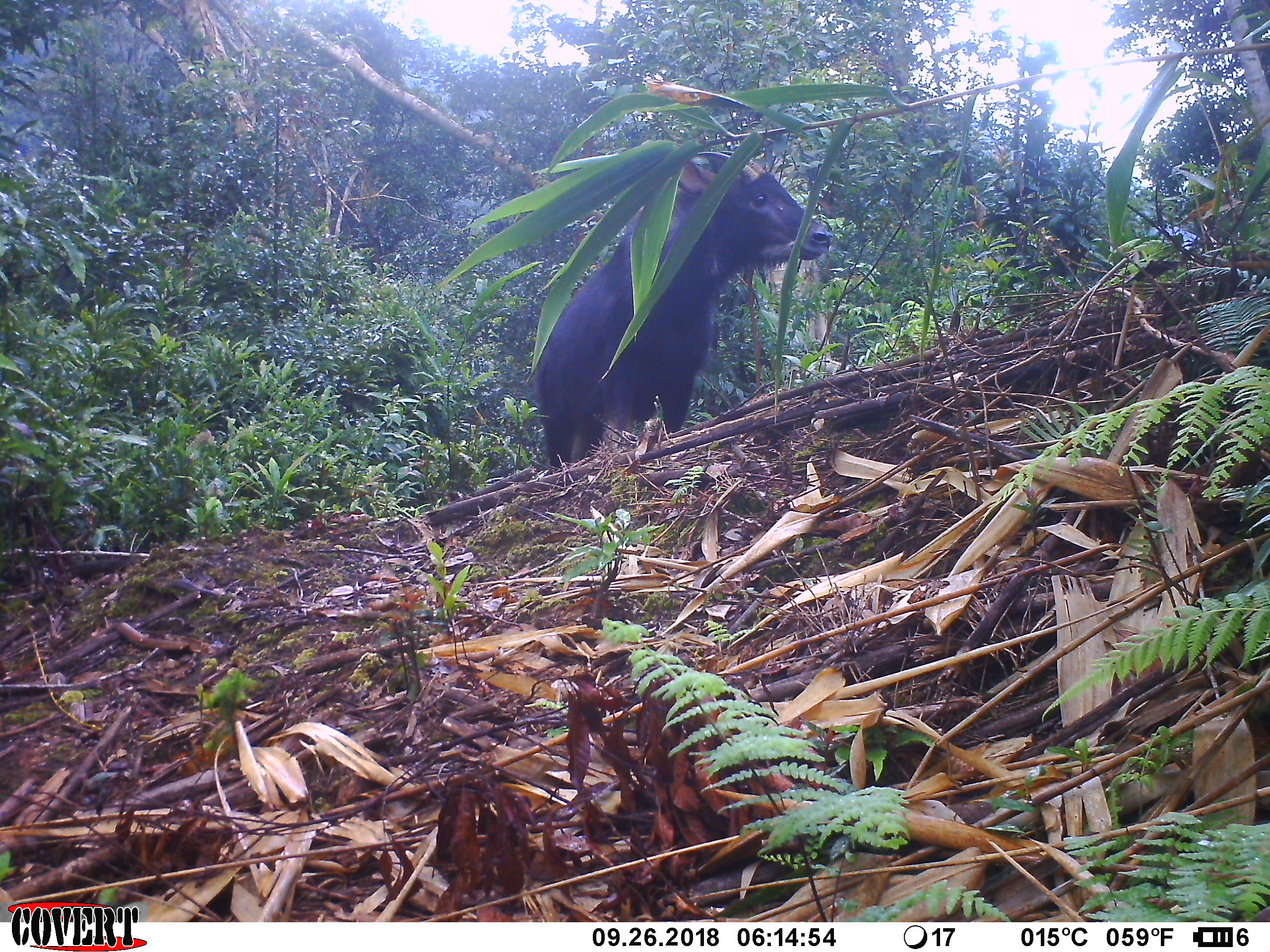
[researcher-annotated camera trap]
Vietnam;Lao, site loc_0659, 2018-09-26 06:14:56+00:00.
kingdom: Animalia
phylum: Chordata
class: Mammalia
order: Artiodactyla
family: Bovidae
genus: Capricornis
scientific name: Capricornis sumatraensis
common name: chinese serow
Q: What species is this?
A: Chinese serow (Capricornis sumatraensis).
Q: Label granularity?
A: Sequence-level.